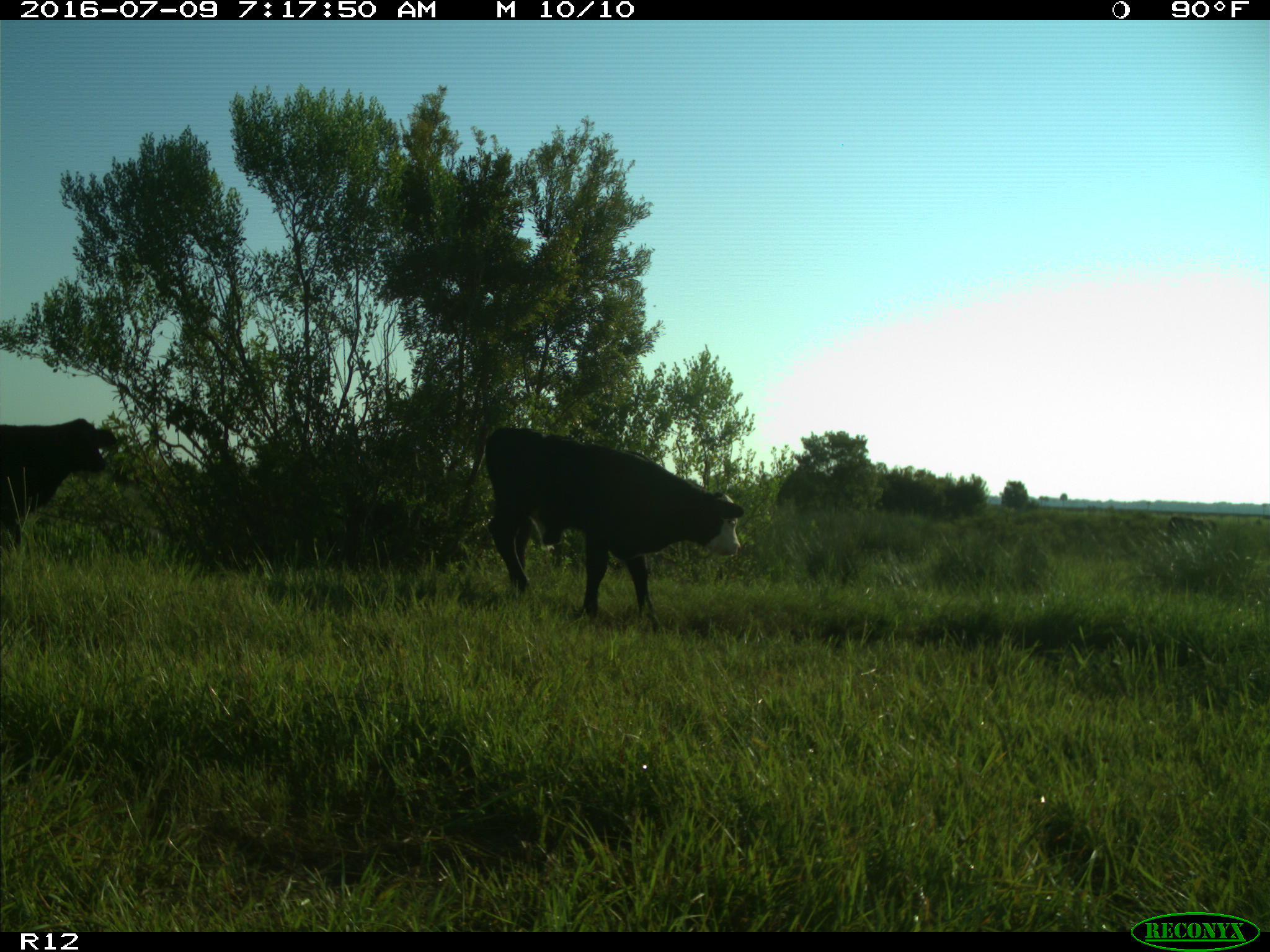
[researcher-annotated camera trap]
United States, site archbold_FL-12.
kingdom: Animalia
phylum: Chordata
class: Mammalia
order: Artiodactyla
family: Bovidae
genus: Bos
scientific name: Bos taurus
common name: domestic cow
Bos taurus (domestic cow).